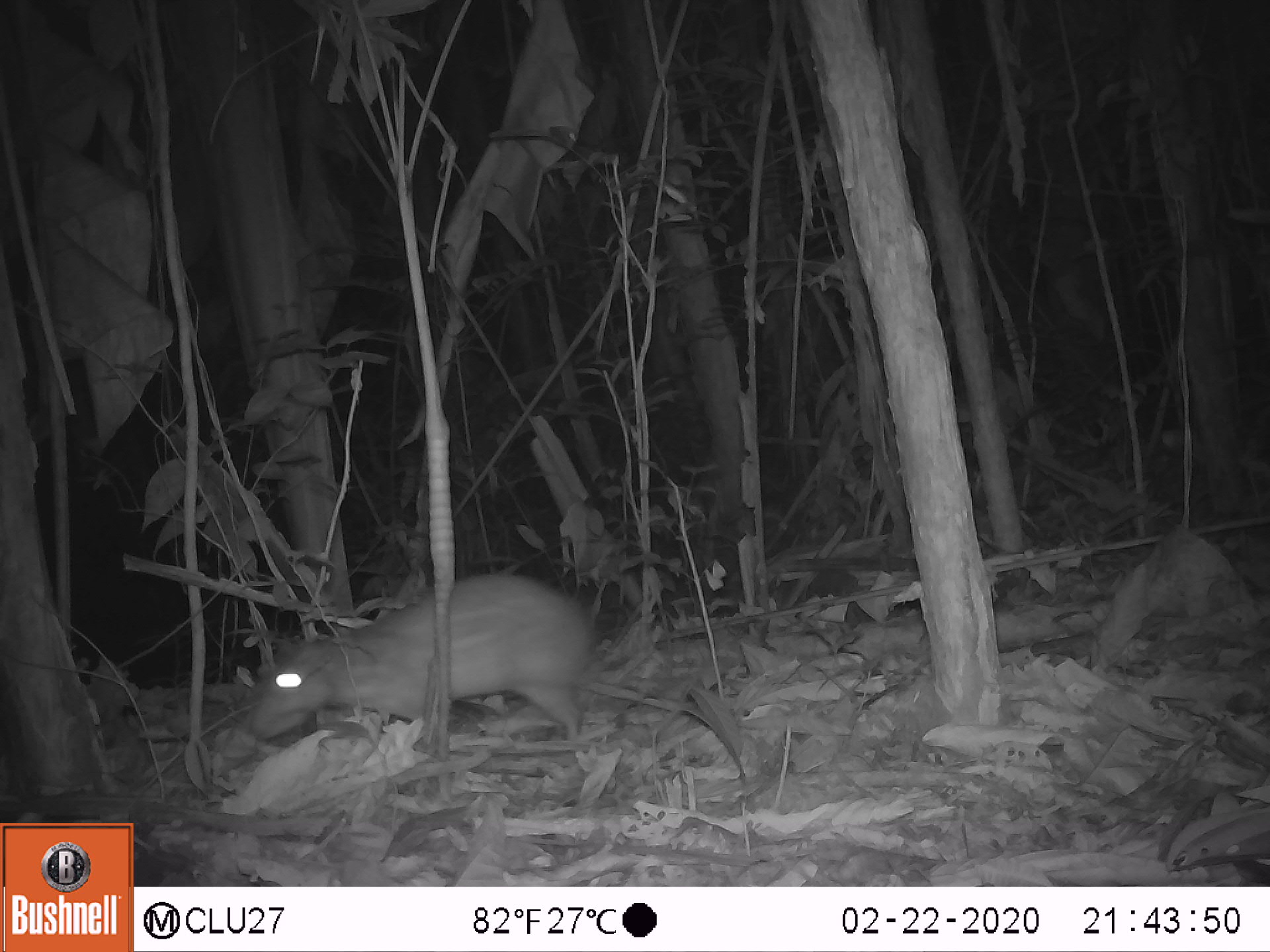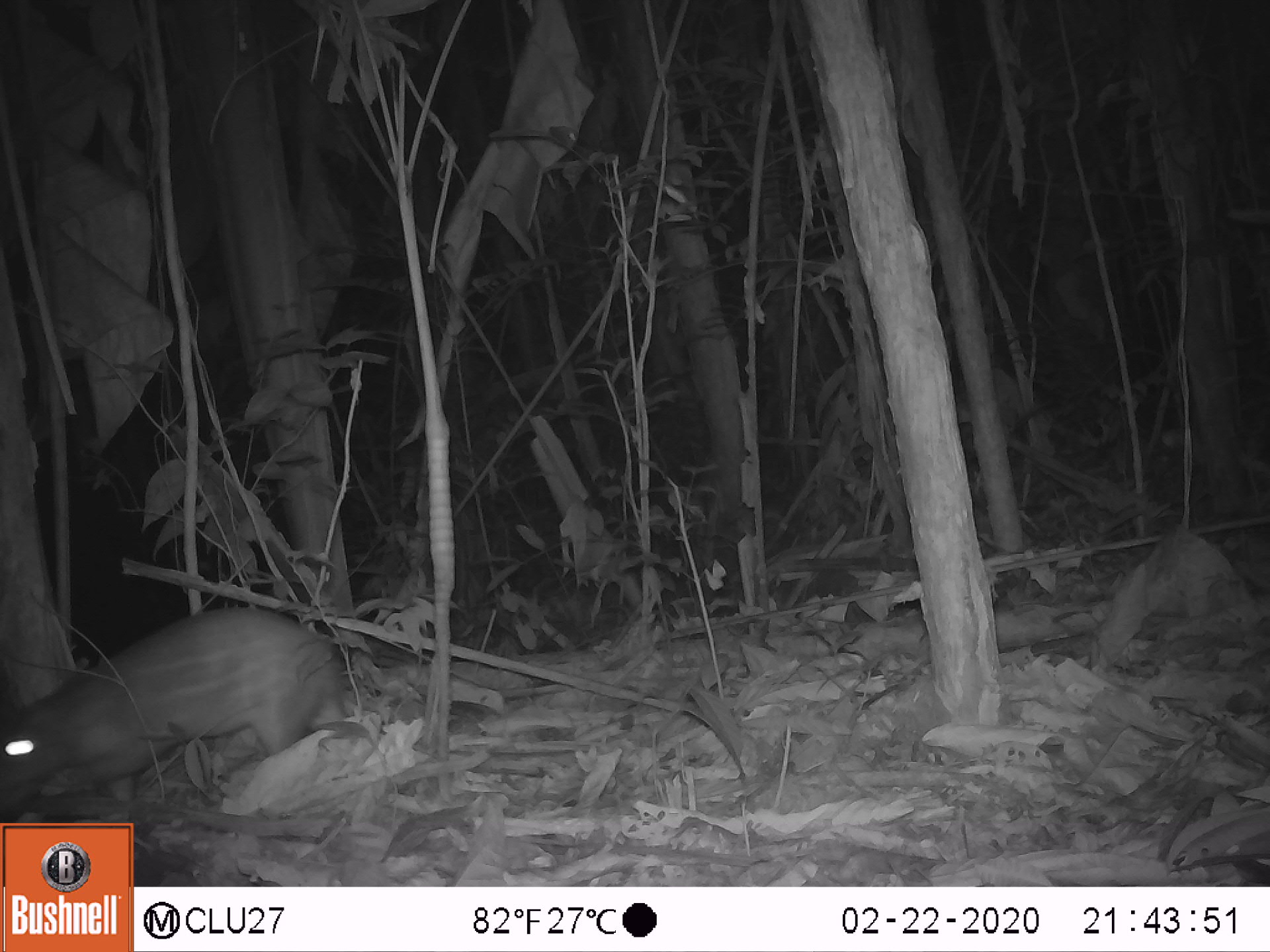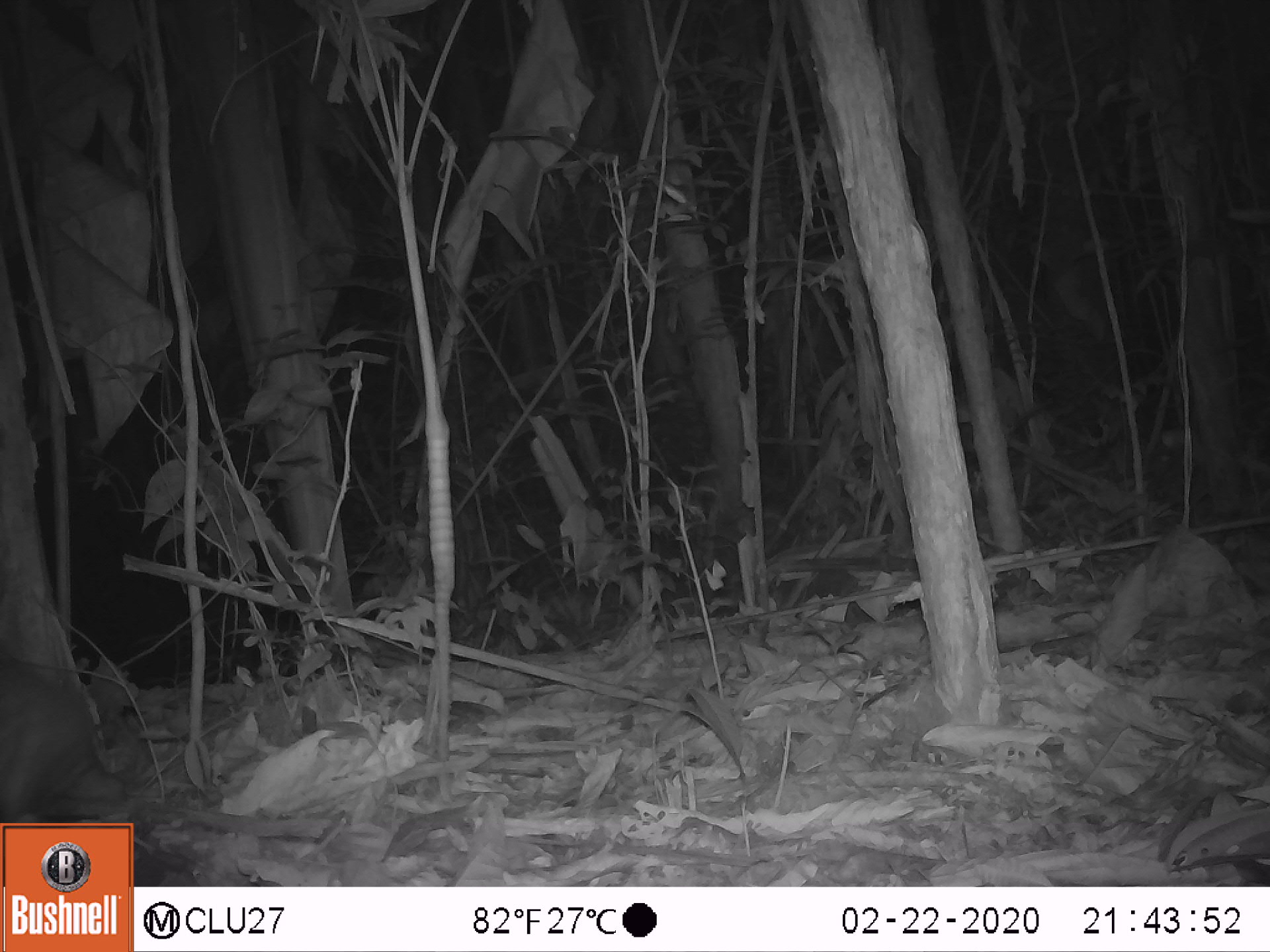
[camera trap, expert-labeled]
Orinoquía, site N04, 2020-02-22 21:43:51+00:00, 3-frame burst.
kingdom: Animalia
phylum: Chordata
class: Mammalia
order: Rodentia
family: Cuniculidae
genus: Cuniculus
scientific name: Cuniculus paca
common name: spotted paca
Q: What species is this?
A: Spotted paca (Cuniculus paca).